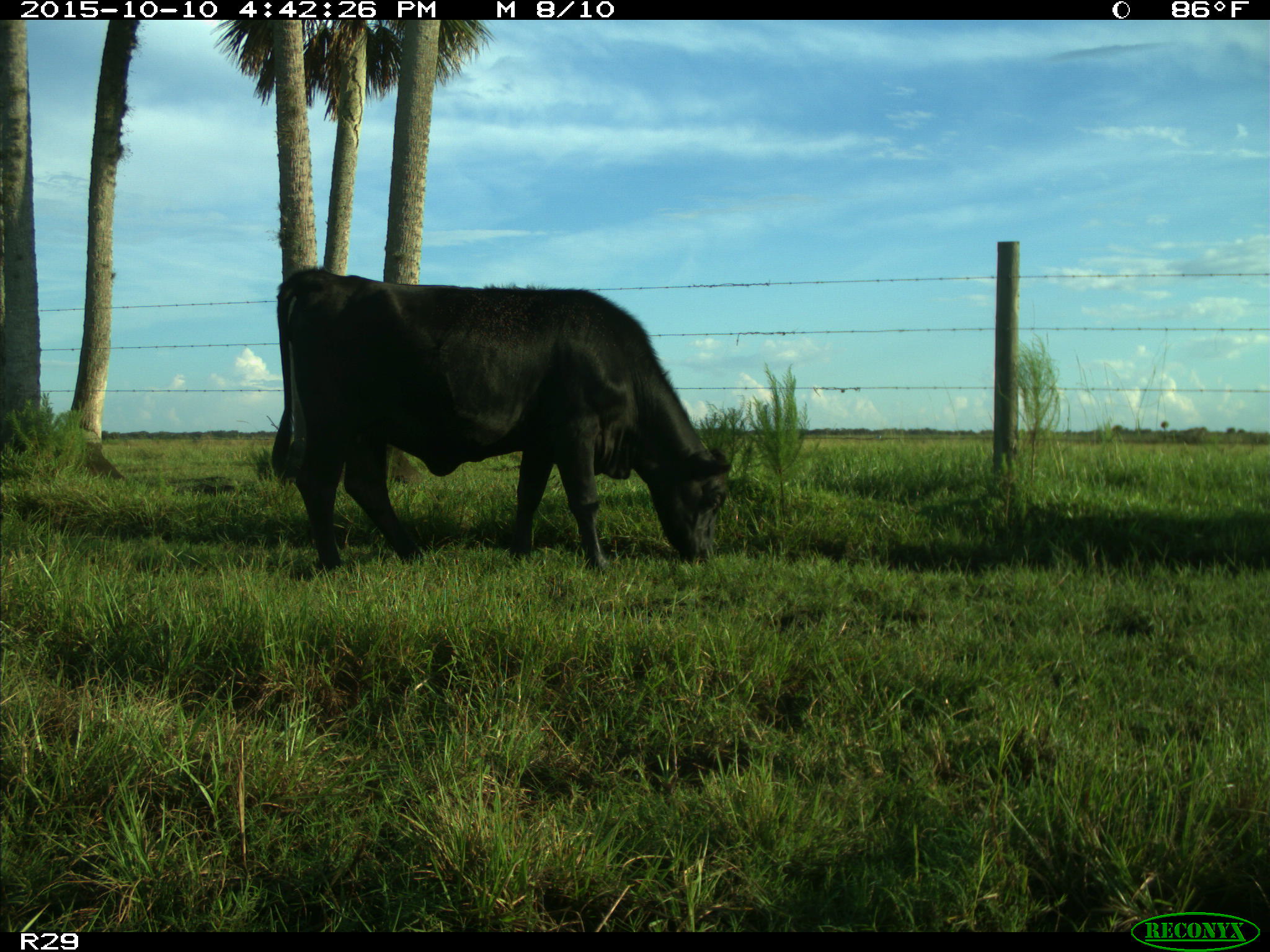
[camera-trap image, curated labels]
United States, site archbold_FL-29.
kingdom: Animalia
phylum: Chordata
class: Mammalia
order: Artiodactyla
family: Bovidae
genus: Bos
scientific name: Bos taurus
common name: domestic cow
Bos taurus (domestic cow).